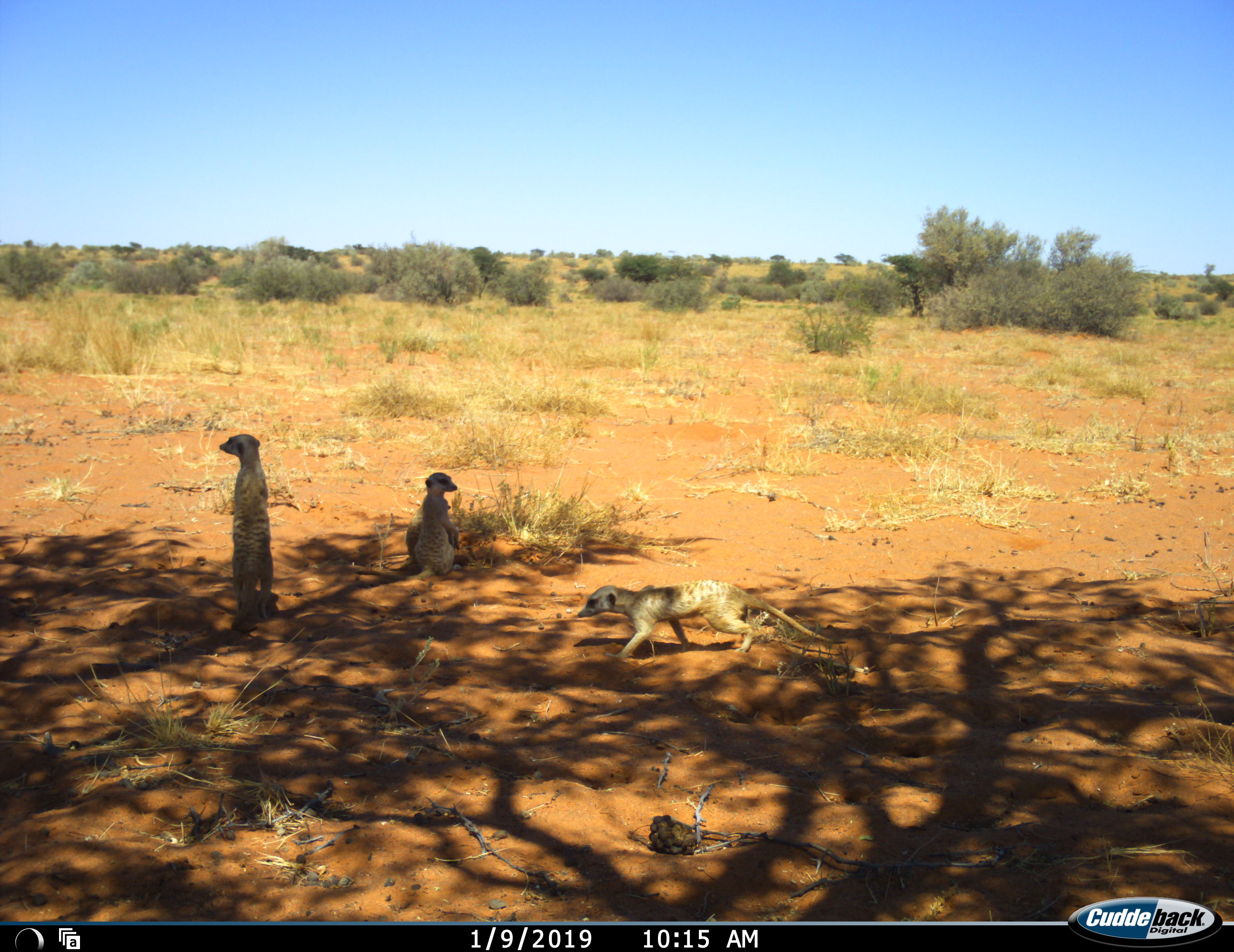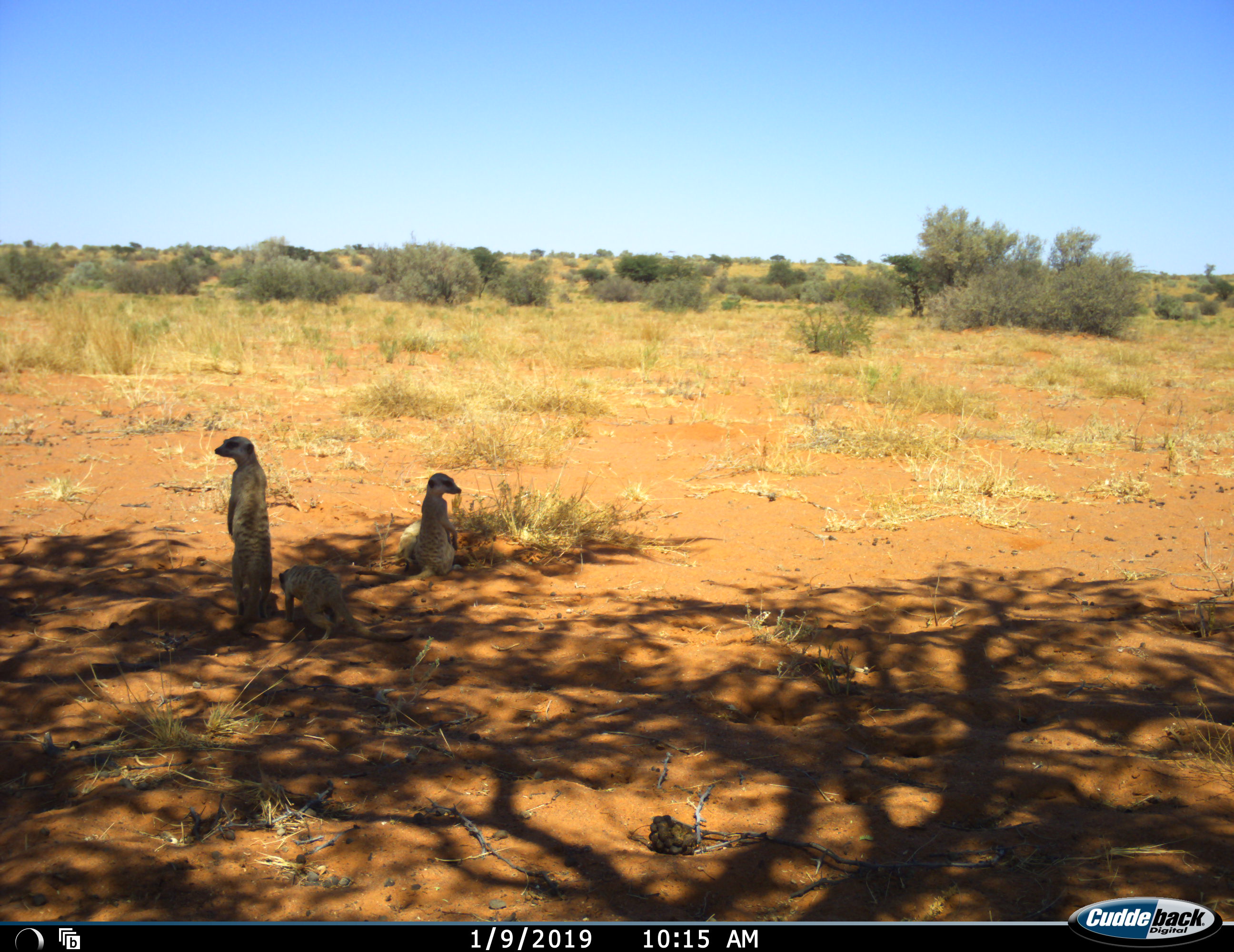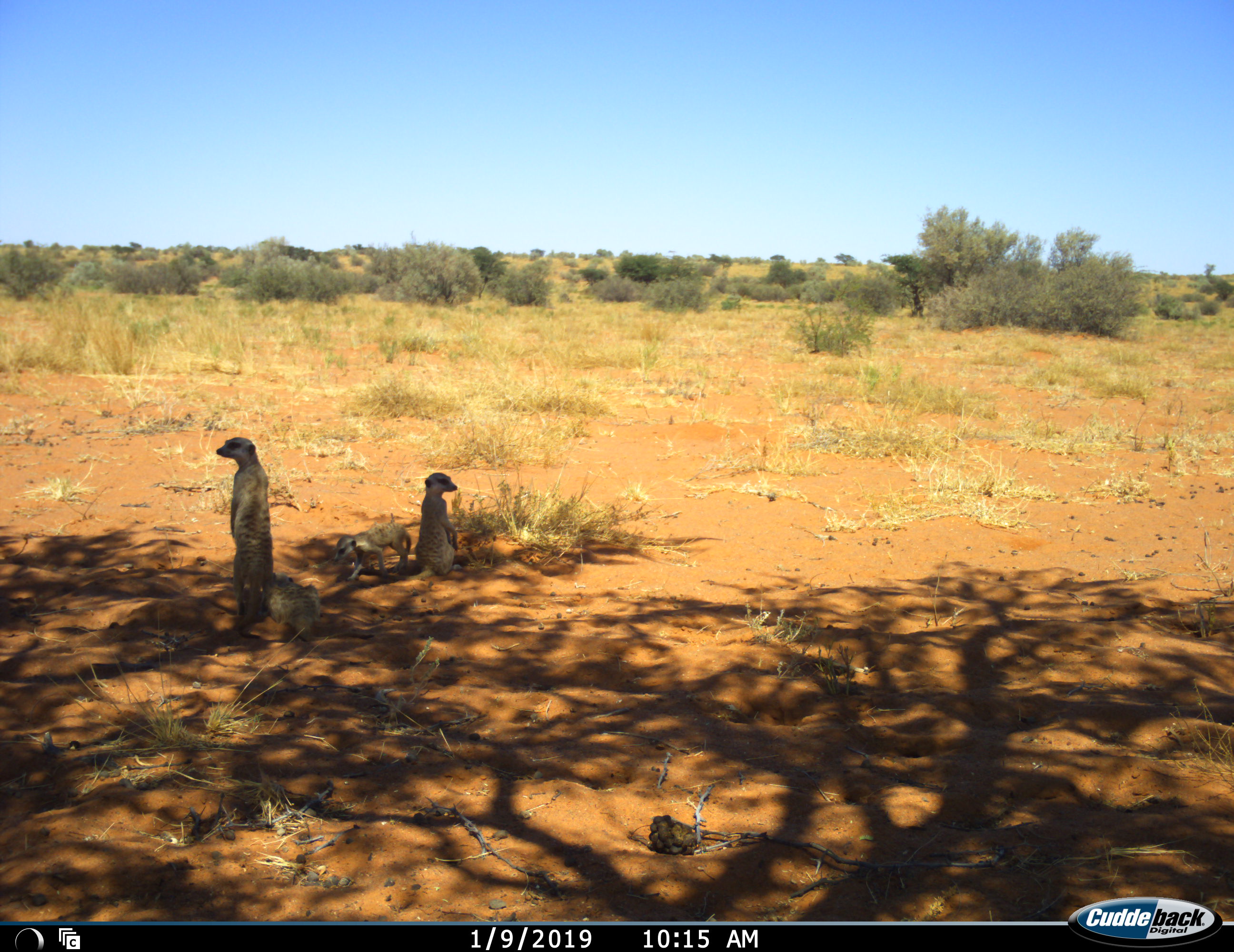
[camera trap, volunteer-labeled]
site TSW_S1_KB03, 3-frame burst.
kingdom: Animalia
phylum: Chordata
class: Mammalia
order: Carnivora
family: Herpestidae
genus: Suricata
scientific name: Suricata suricatta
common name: meerkat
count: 4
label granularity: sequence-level